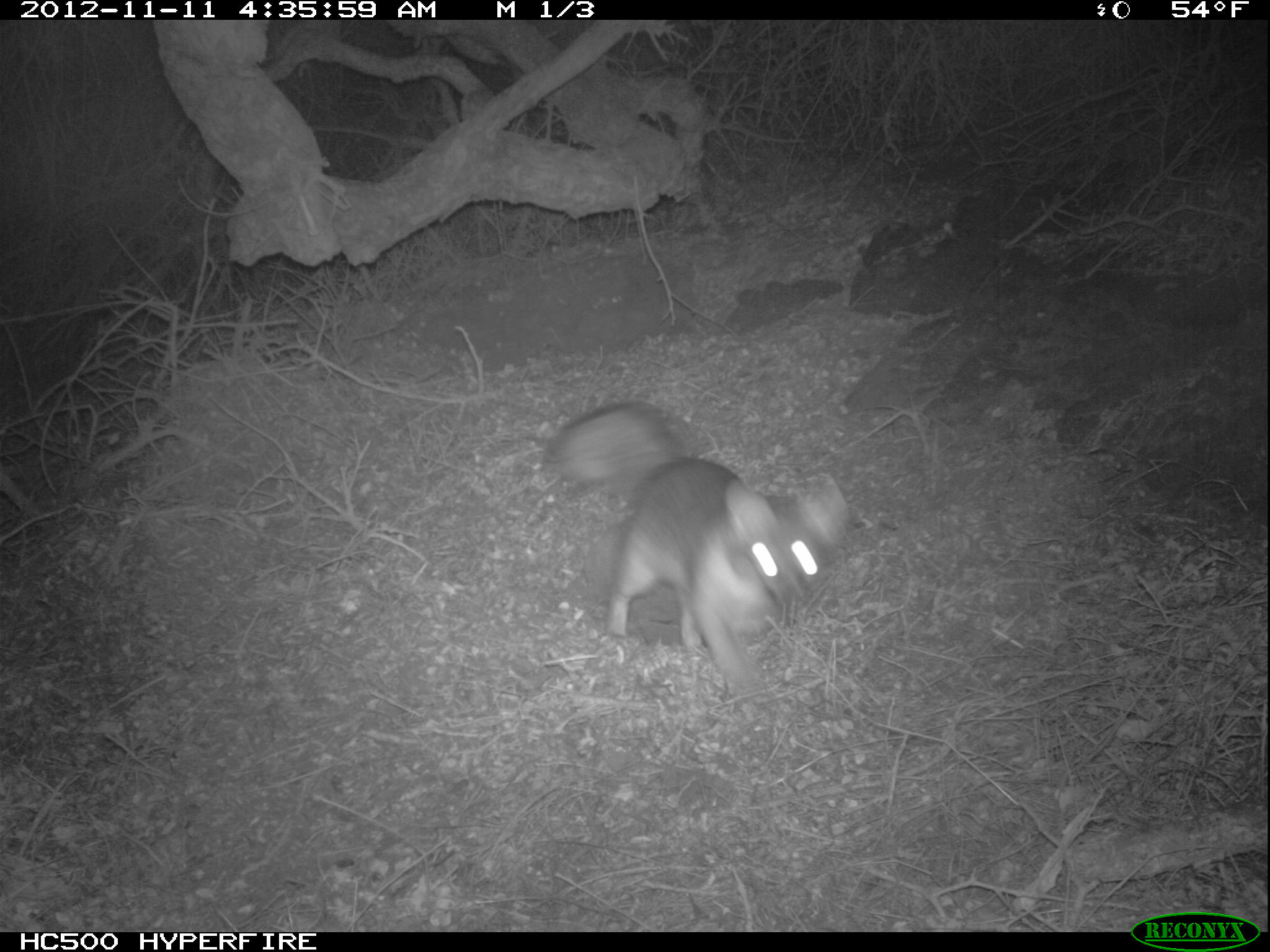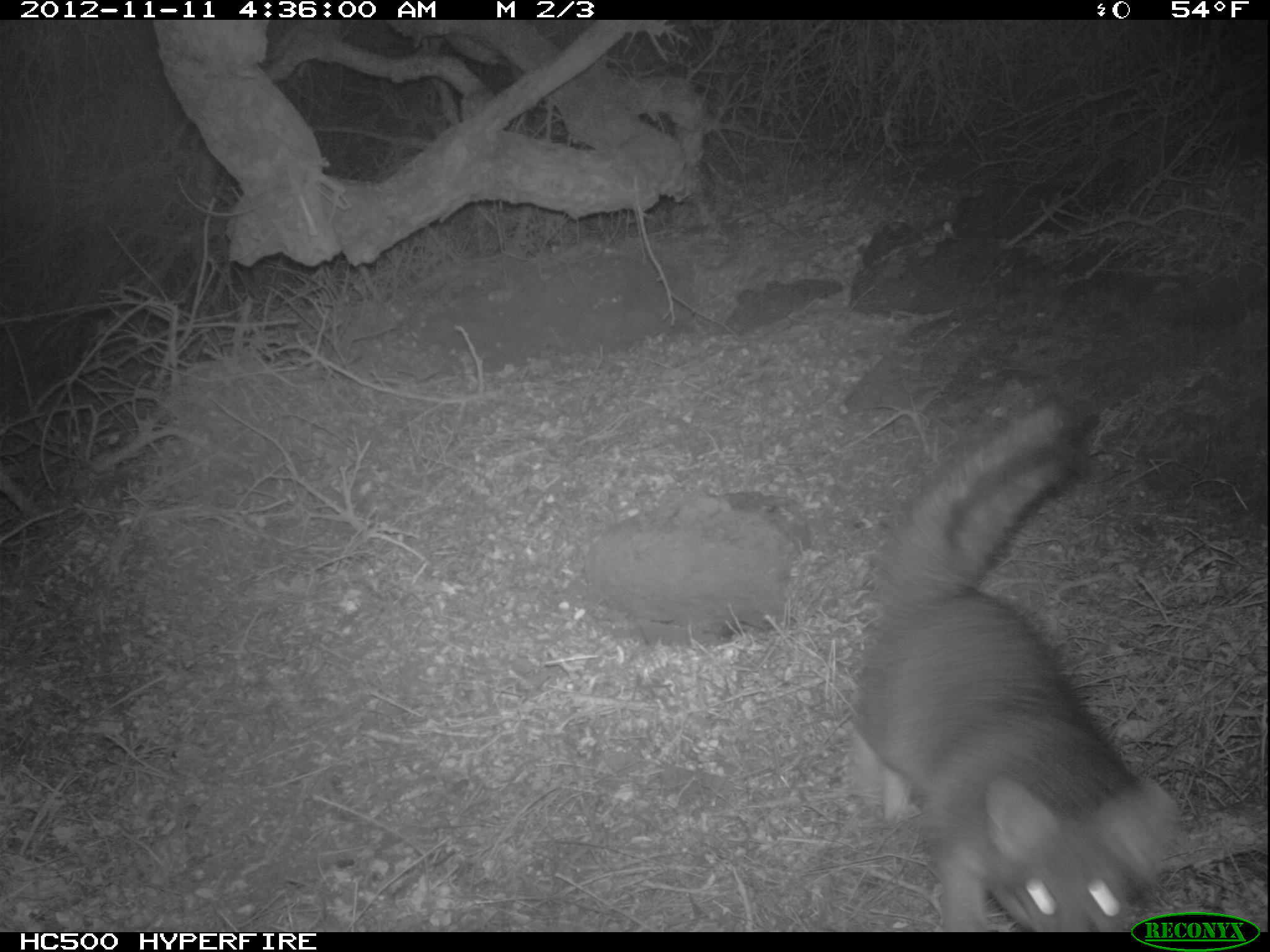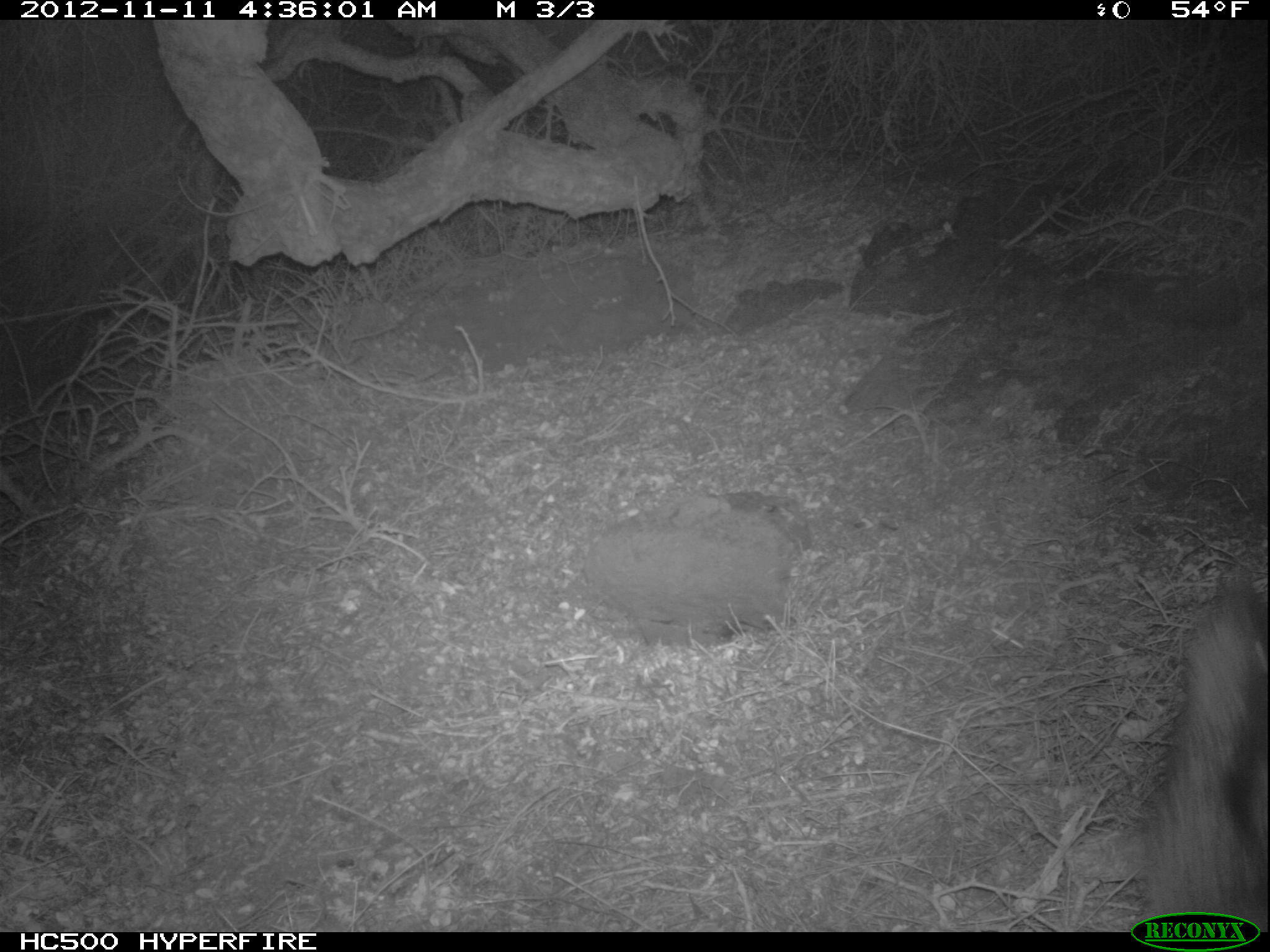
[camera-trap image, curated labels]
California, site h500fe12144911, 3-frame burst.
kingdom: Animalia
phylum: Chordata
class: Mammalia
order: Carnivora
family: Canidae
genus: Urocyon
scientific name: Urocyon littoralis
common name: island fox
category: fox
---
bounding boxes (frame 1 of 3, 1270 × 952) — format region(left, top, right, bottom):
fox: region(546, 401, 831, 694)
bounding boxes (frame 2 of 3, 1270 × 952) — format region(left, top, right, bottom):
fox: region(852, 404, 1175, 933)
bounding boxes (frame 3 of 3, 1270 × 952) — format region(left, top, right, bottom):
fox: region(1139, 574, 1269, 930)